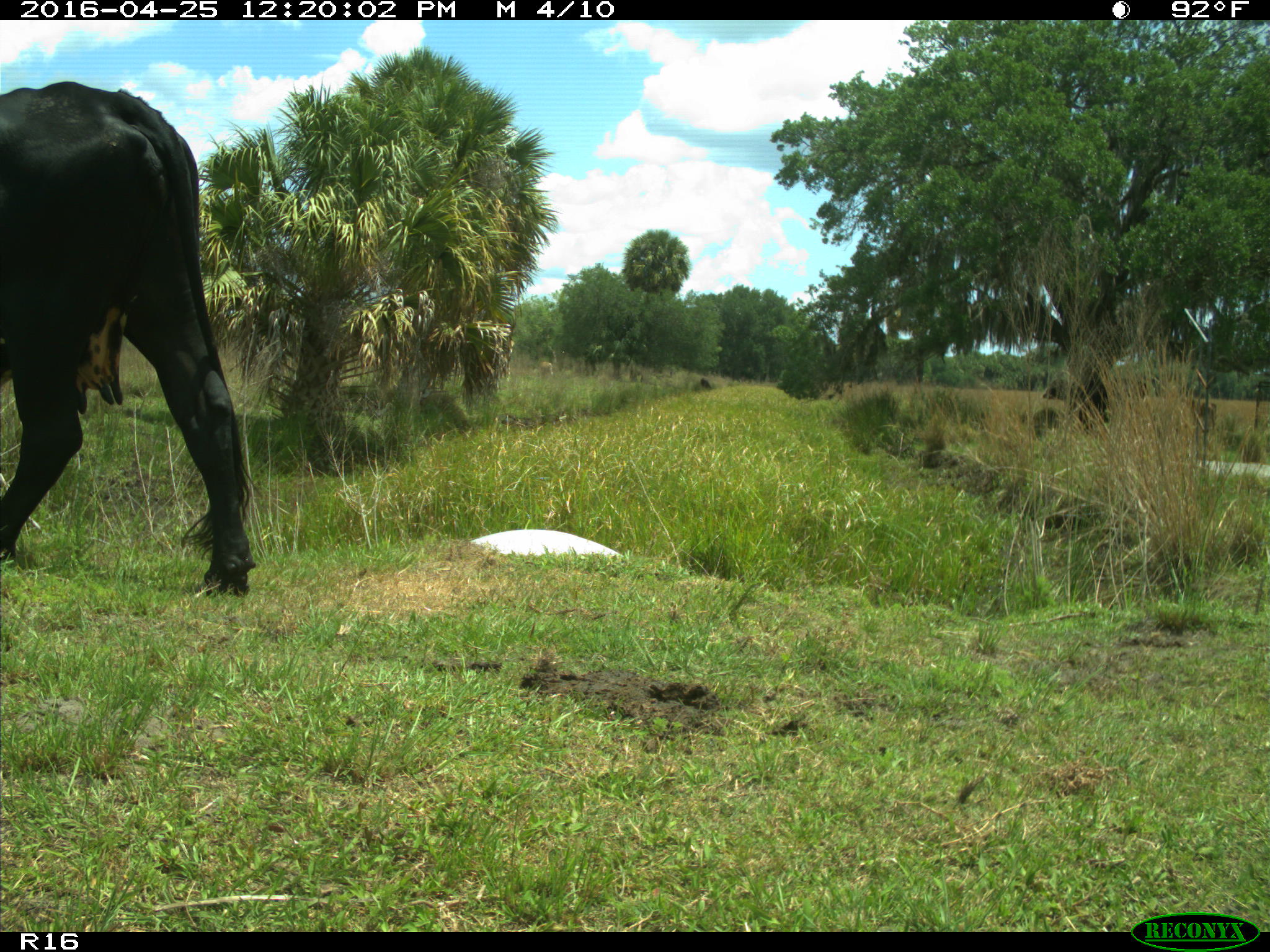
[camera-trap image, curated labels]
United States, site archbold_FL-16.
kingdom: Animalia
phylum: Chordata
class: Mammalia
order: Artiodactyla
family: Bovidae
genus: Bos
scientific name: Bos taurus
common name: domestic cow